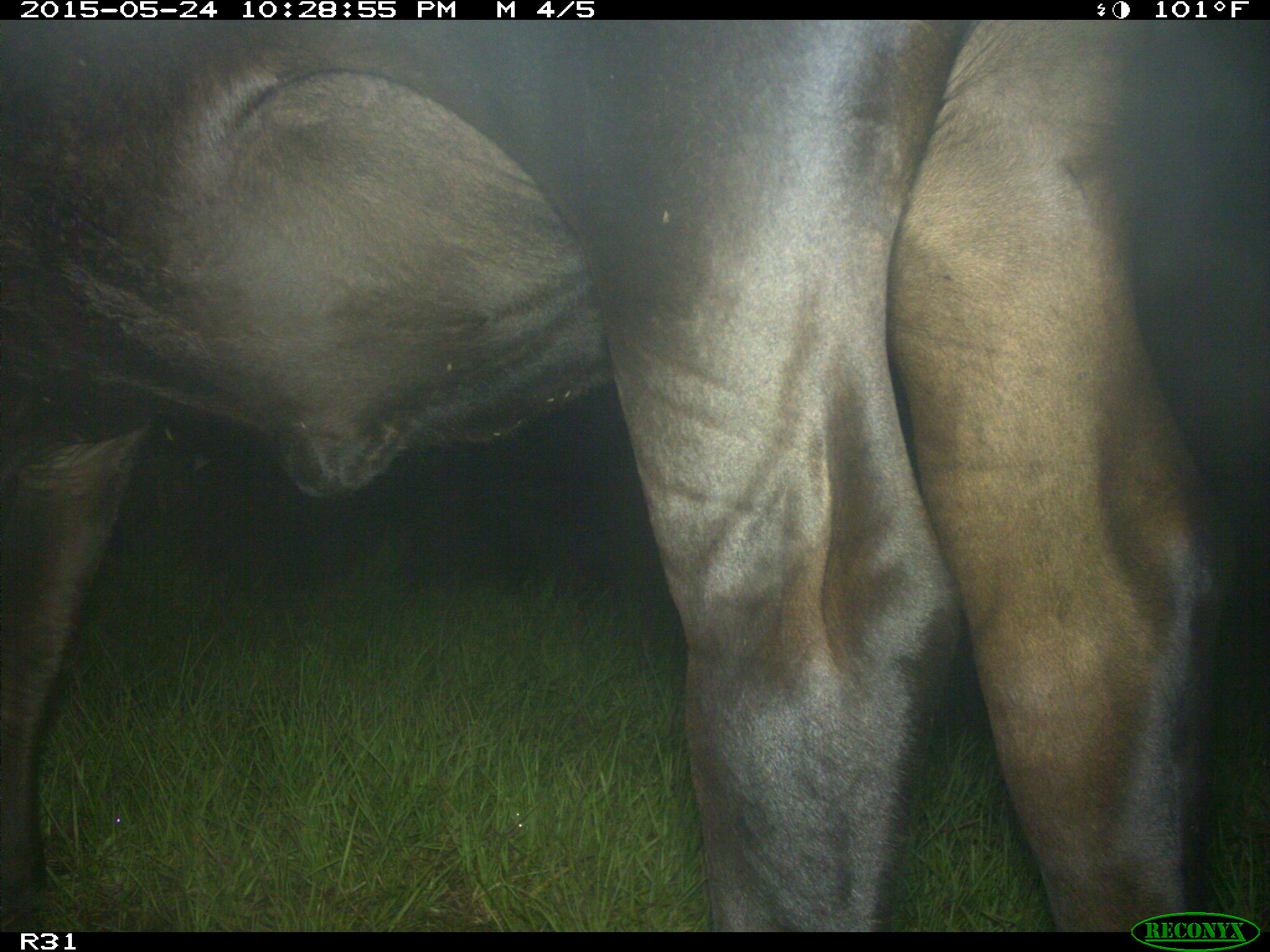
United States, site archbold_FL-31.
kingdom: Animalia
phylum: Chordata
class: Mammalia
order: Artiodactyla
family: Bovidae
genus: Bos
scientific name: Bos taurus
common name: domestic cow